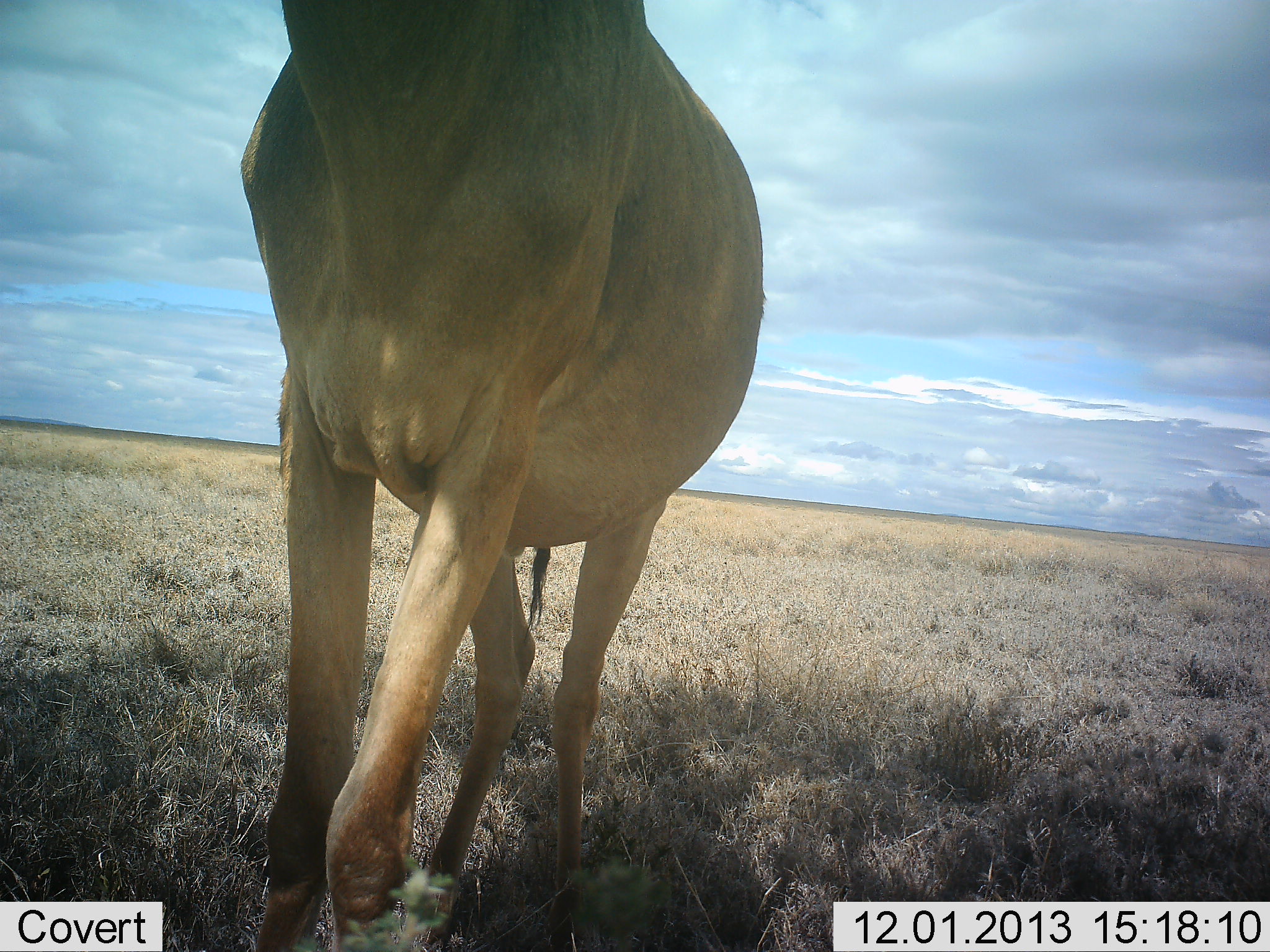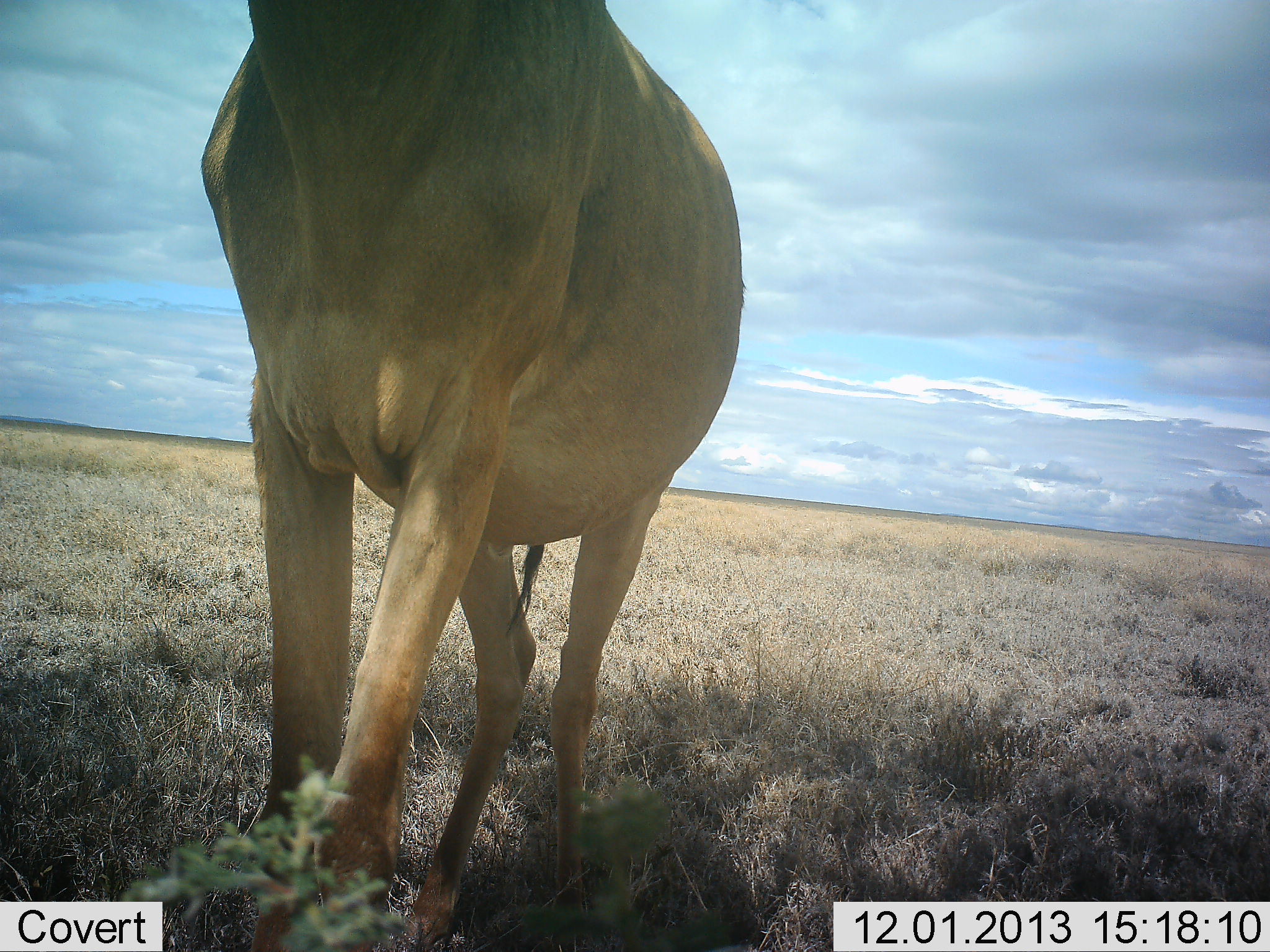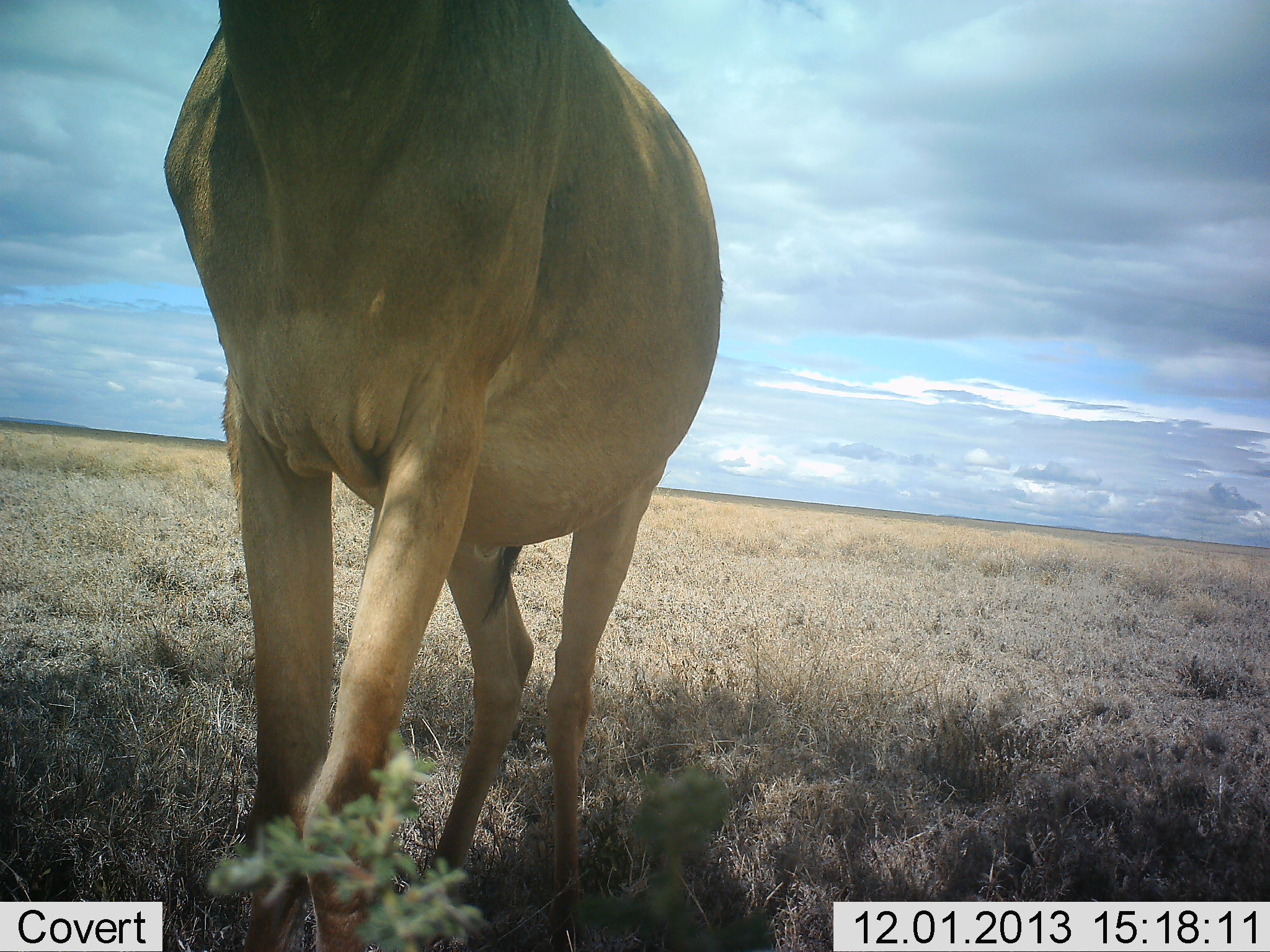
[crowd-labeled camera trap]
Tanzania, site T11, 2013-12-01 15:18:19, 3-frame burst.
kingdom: Animalia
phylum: Chordata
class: Mammalia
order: Artiodactyla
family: Bovidae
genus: Alcelaphus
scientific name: Alcelaphus buselaphus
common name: hartebeest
Hartebeest (Alcelaphus buselaphus), count 1. Behavior (volunteer vote fractions): standing 100%, resting 0%, moving 0%, interacting 0%. Young present (vote fraction): 0%. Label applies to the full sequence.